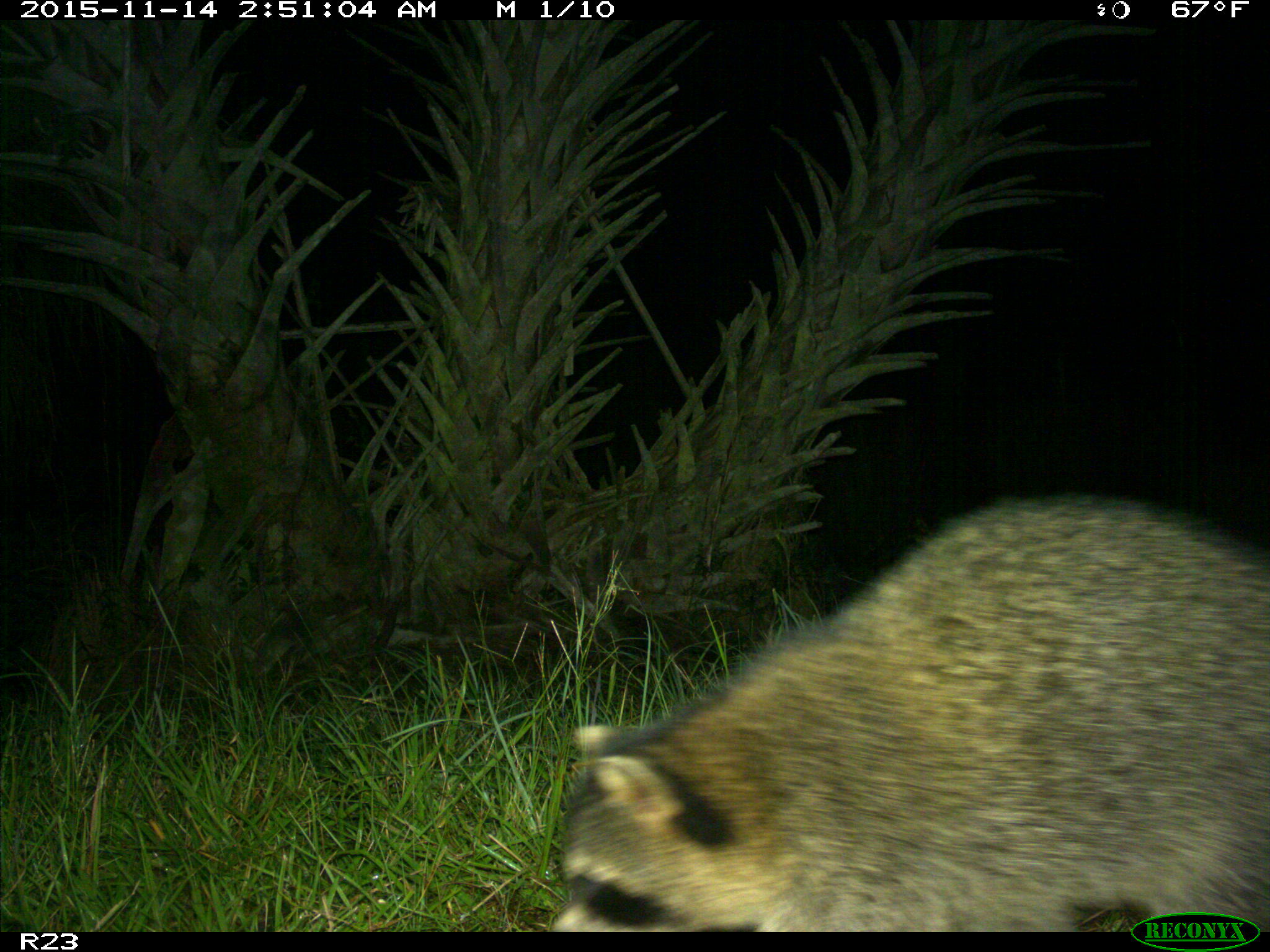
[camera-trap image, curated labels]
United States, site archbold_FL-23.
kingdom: Animalia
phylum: Chordata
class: Mammalia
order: Carnivora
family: Procyonidae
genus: Procyon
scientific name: Procyon lotor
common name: common raccoon